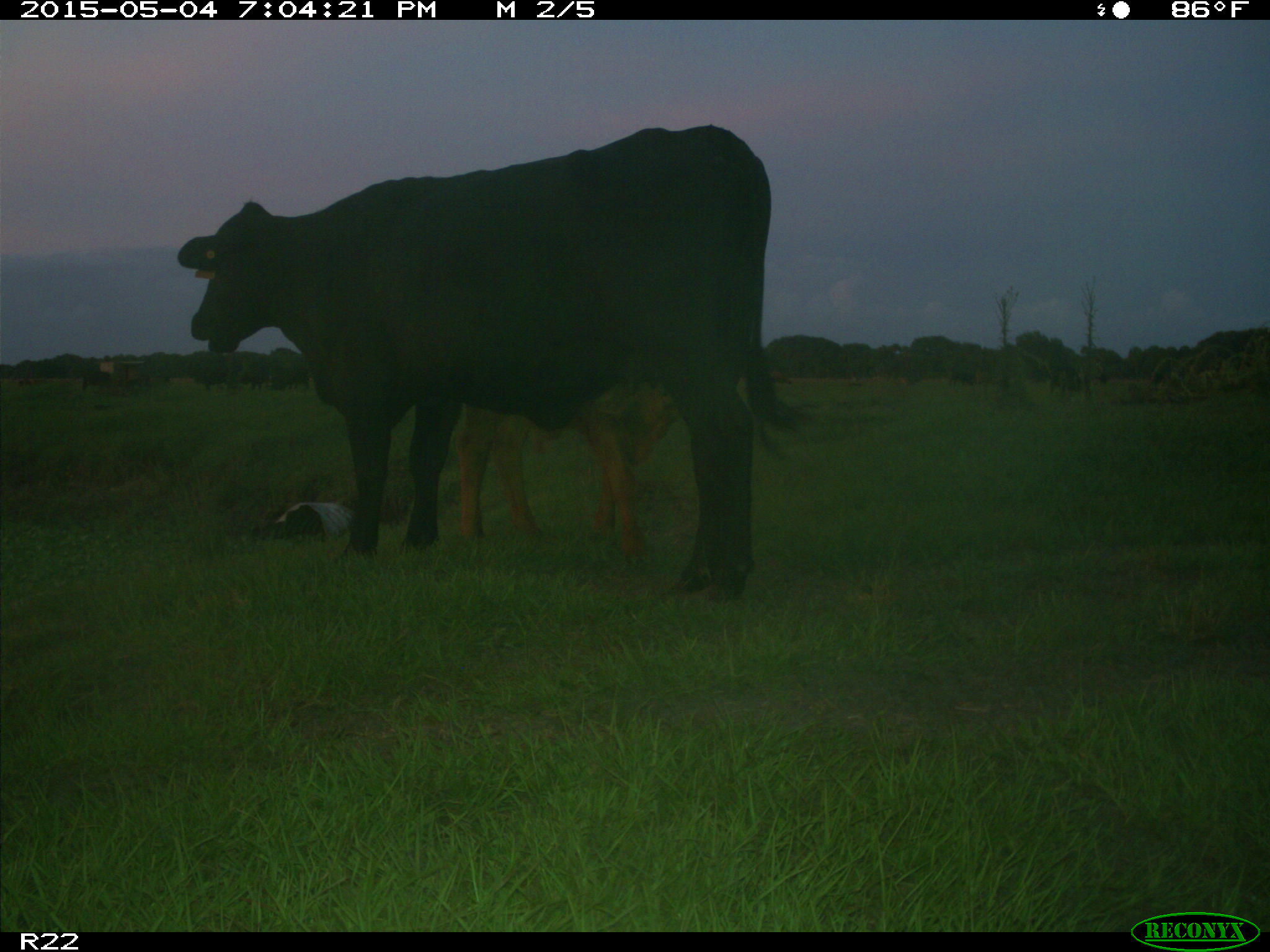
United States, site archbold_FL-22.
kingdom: Animalia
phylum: Chordata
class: Mammalia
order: Artiodactyla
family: Bovidae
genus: Bos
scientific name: Bos taurus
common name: domestic cow